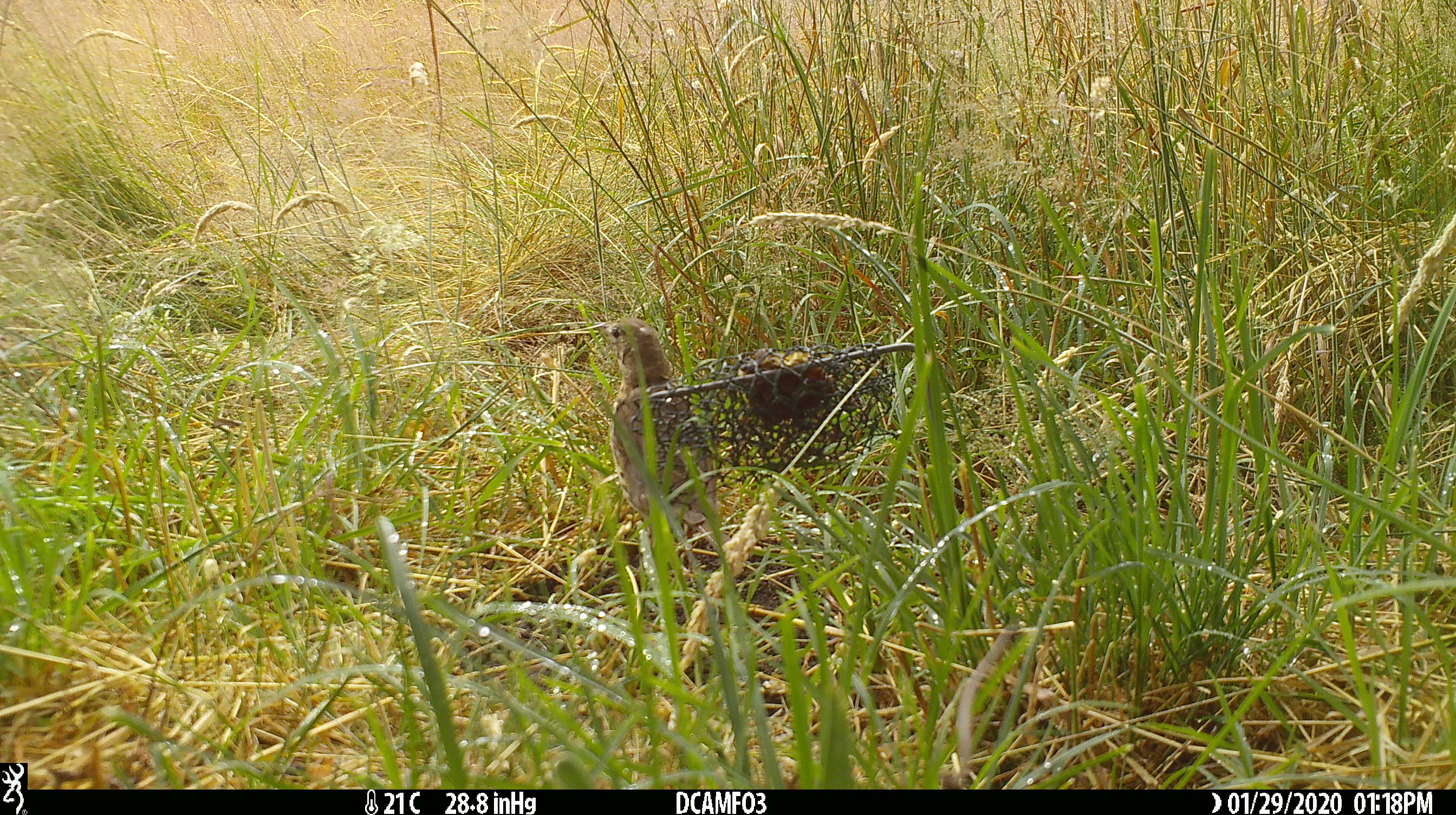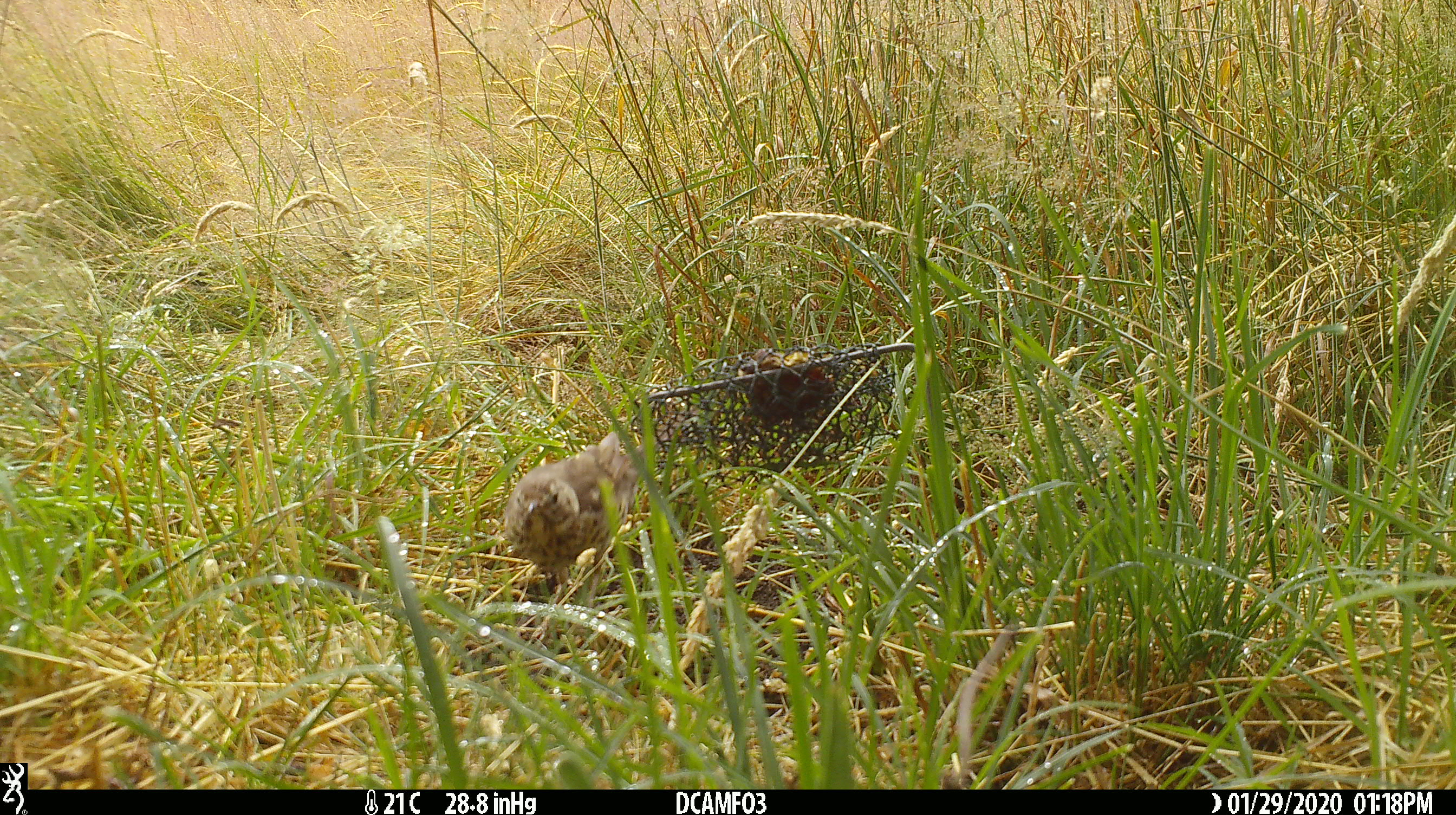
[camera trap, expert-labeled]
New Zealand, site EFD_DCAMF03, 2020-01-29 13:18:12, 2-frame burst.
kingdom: Animalia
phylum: Chordata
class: Aves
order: Passeriformes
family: Turdidae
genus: Turdus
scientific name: Turdus philomelos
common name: song thrush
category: thrush